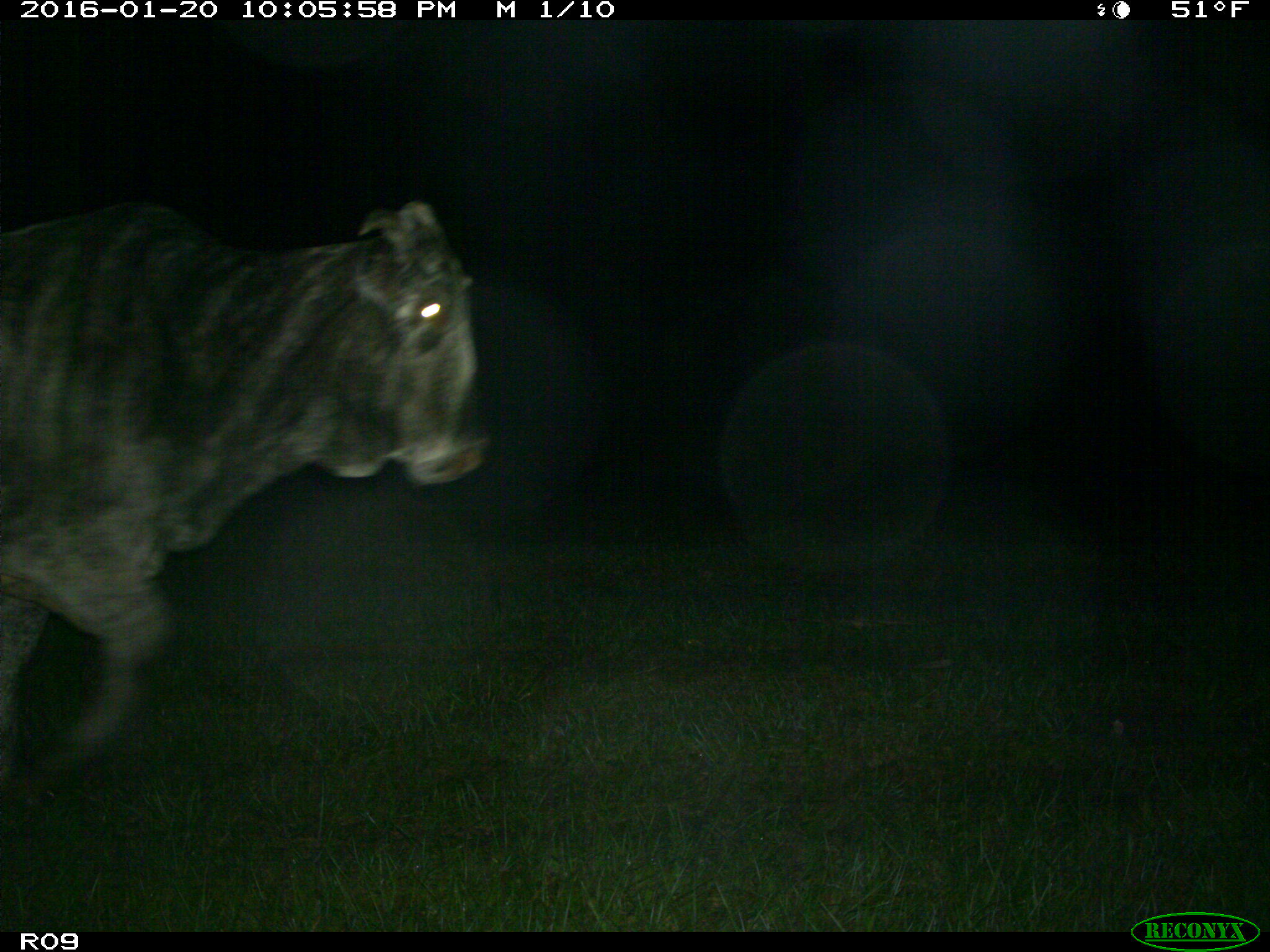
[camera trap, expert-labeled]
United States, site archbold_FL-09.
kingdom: Animalia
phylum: Chordata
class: Mammalia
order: Artiodactyla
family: Bovidae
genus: Bos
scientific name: Bos taurus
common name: domestic cow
Bos taurus (domestic cow).